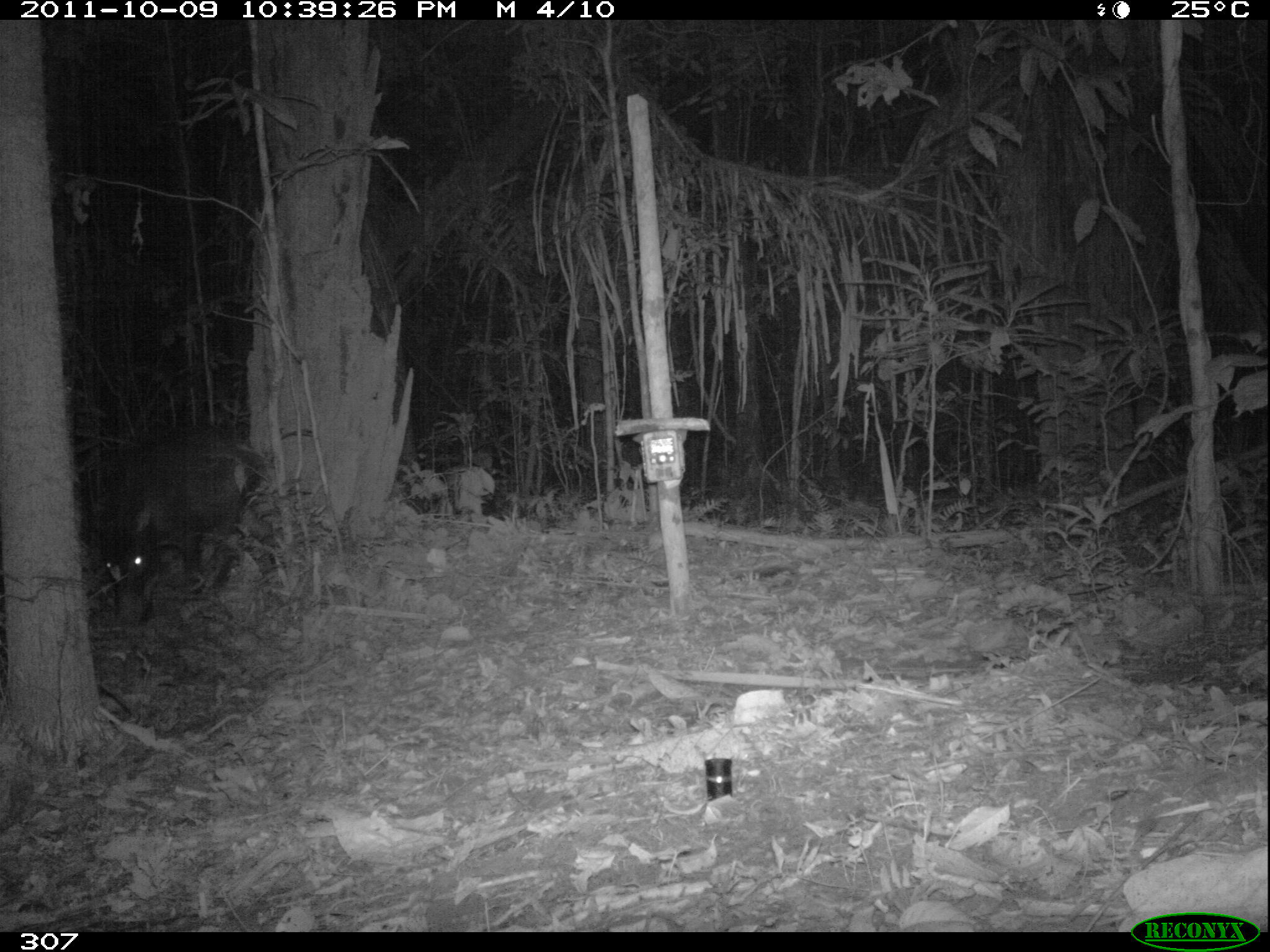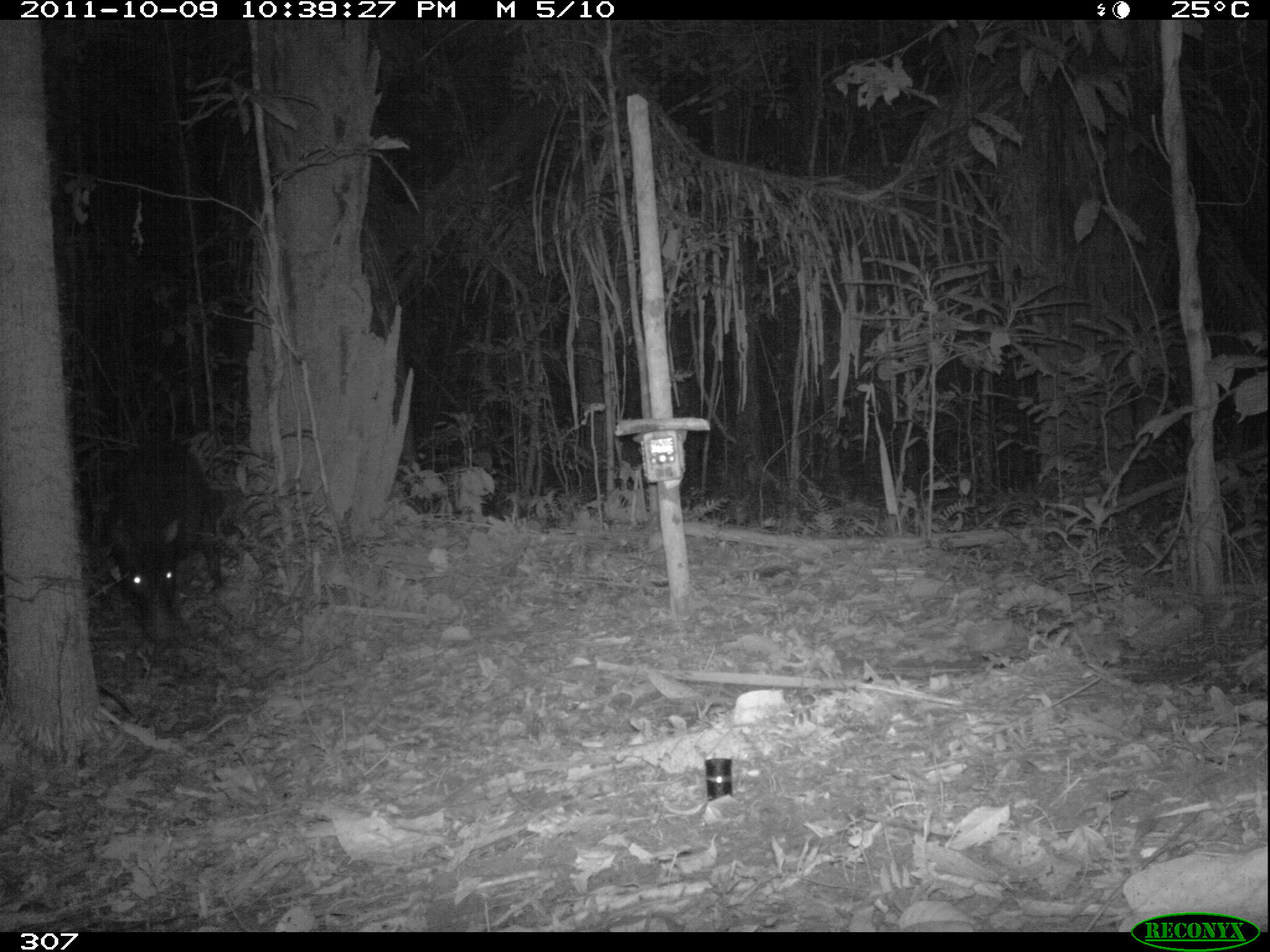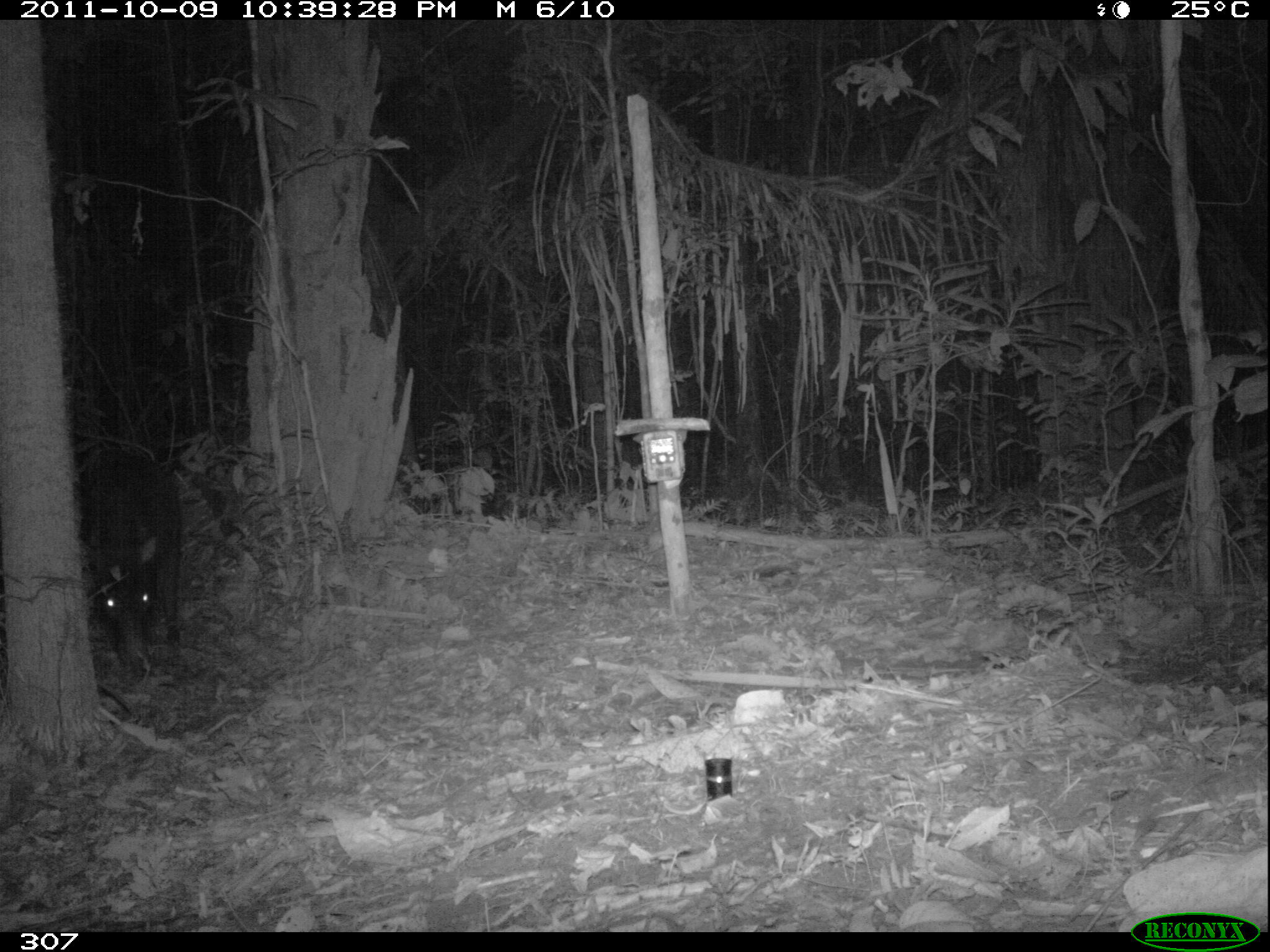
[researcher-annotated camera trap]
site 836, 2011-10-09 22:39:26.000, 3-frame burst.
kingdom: Animalia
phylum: Chordata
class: Mammalia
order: Artiodactyla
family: Tayassuidae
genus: Tayassu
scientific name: Tayassu pecari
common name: white-lipped peccary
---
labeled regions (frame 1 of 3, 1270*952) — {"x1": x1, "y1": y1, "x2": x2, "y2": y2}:
tayassu pecari: {"x1": 91, "y1": 419, "x2": 250, "y2": 628}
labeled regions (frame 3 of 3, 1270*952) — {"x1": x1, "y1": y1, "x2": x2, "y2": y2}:
tayassu pecari: {"x1": 77, "y1": 441, "x2": 183, "y2": 679}